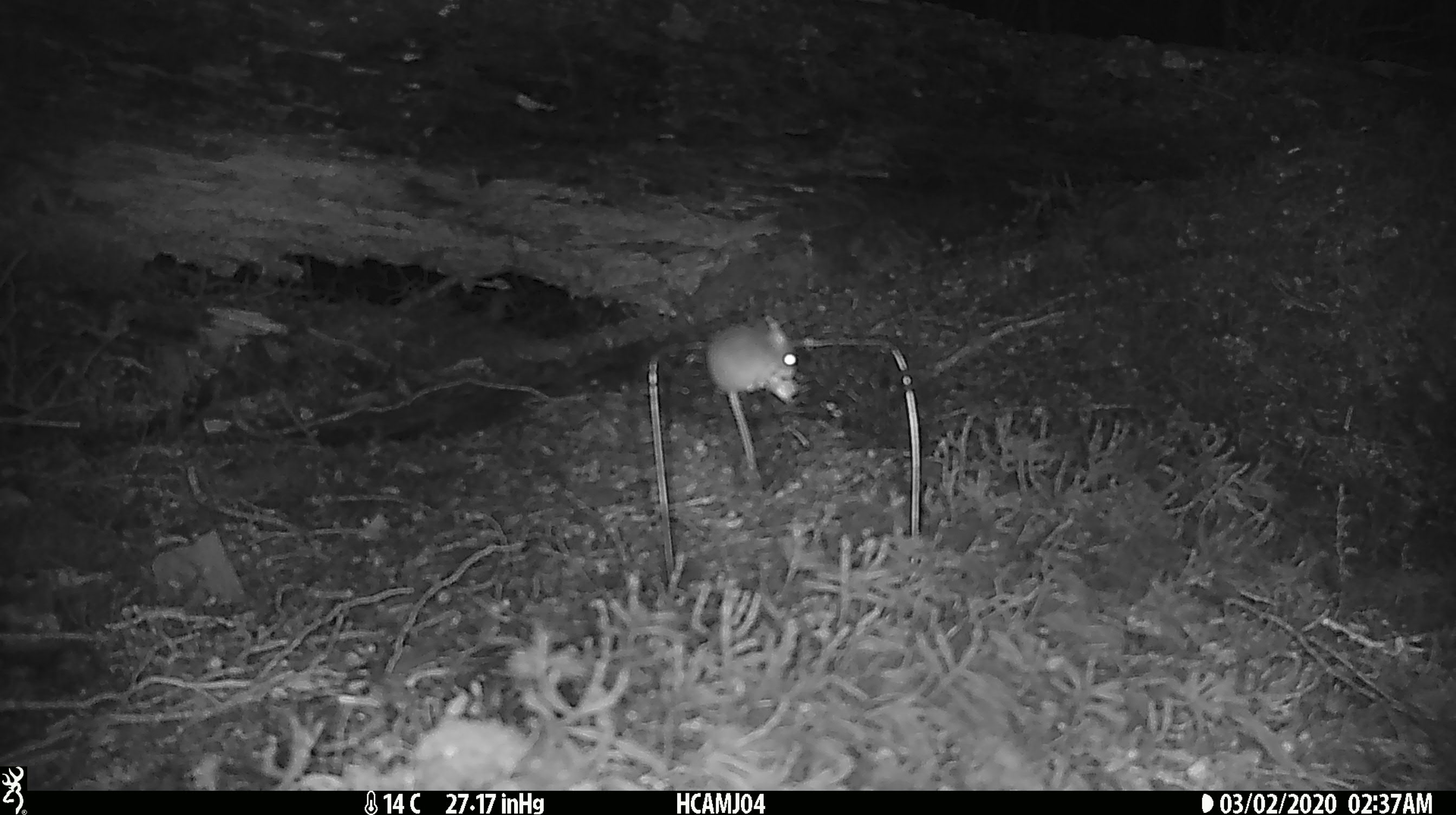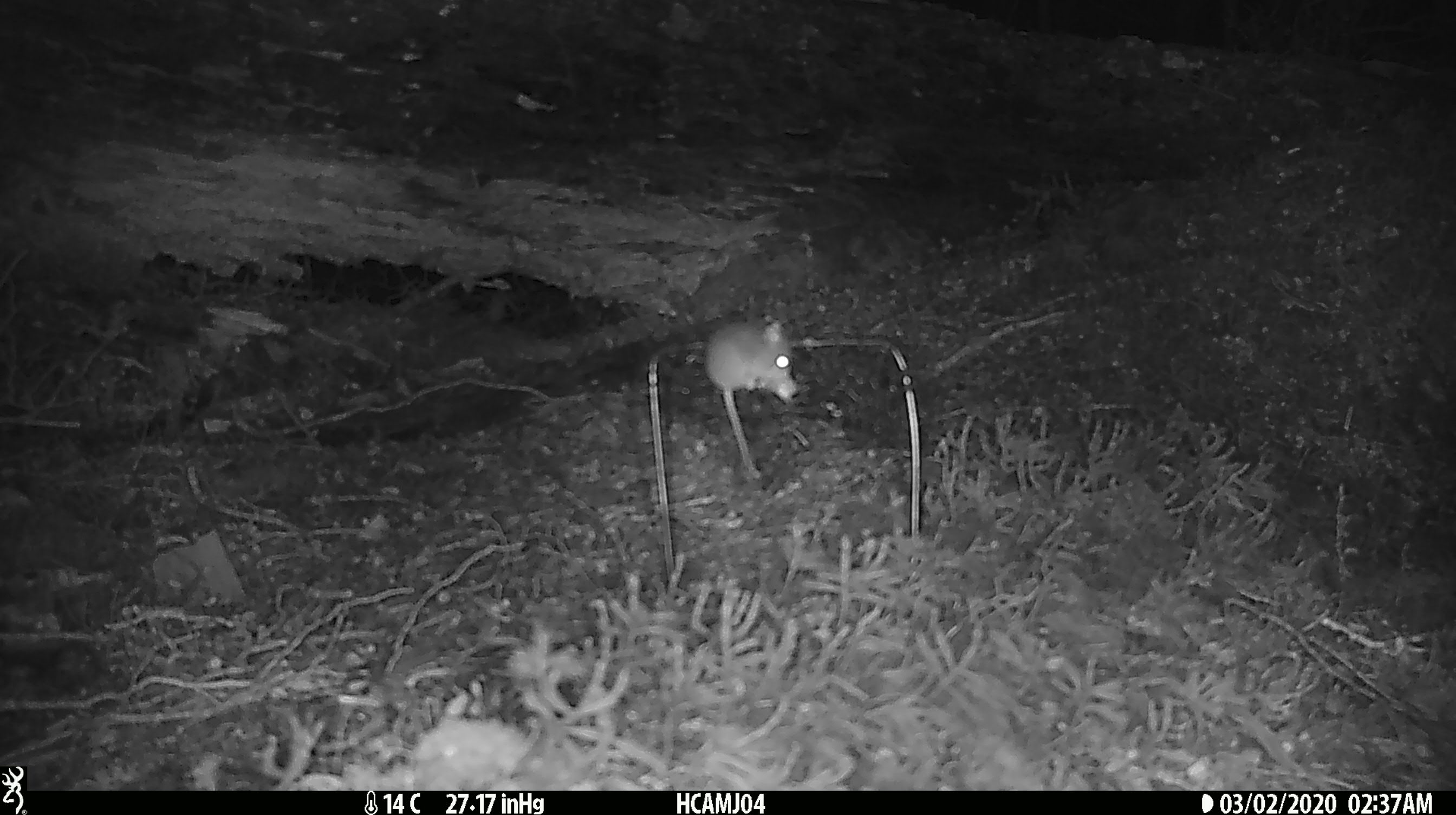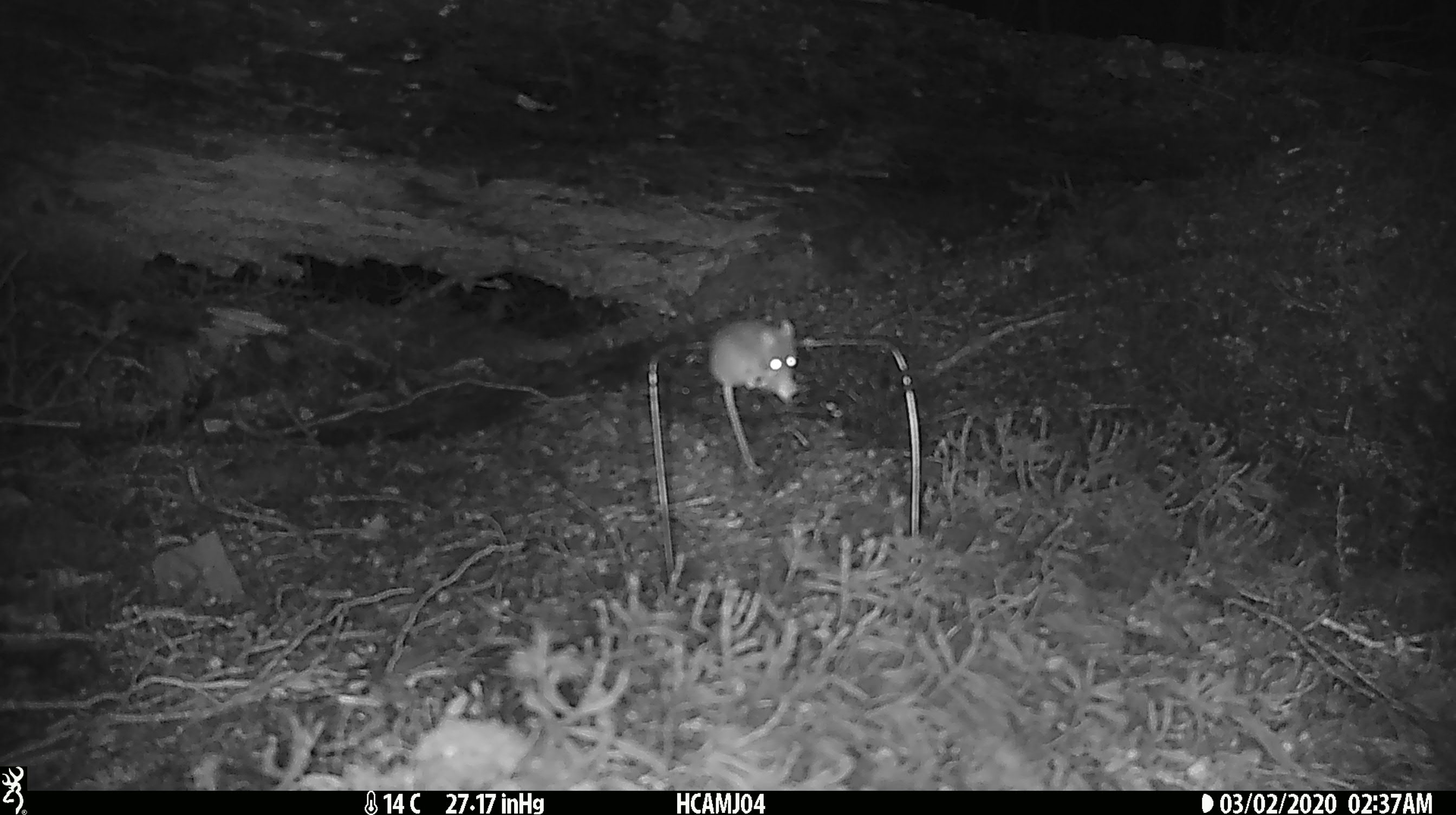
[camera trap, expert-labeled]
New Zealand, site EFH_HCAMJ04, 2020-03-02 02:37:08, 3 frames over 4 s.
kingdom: Animalia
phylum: Chordata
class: Mammalia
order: Rodentia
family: Muridae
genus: Mus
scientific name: Mus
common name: mouse